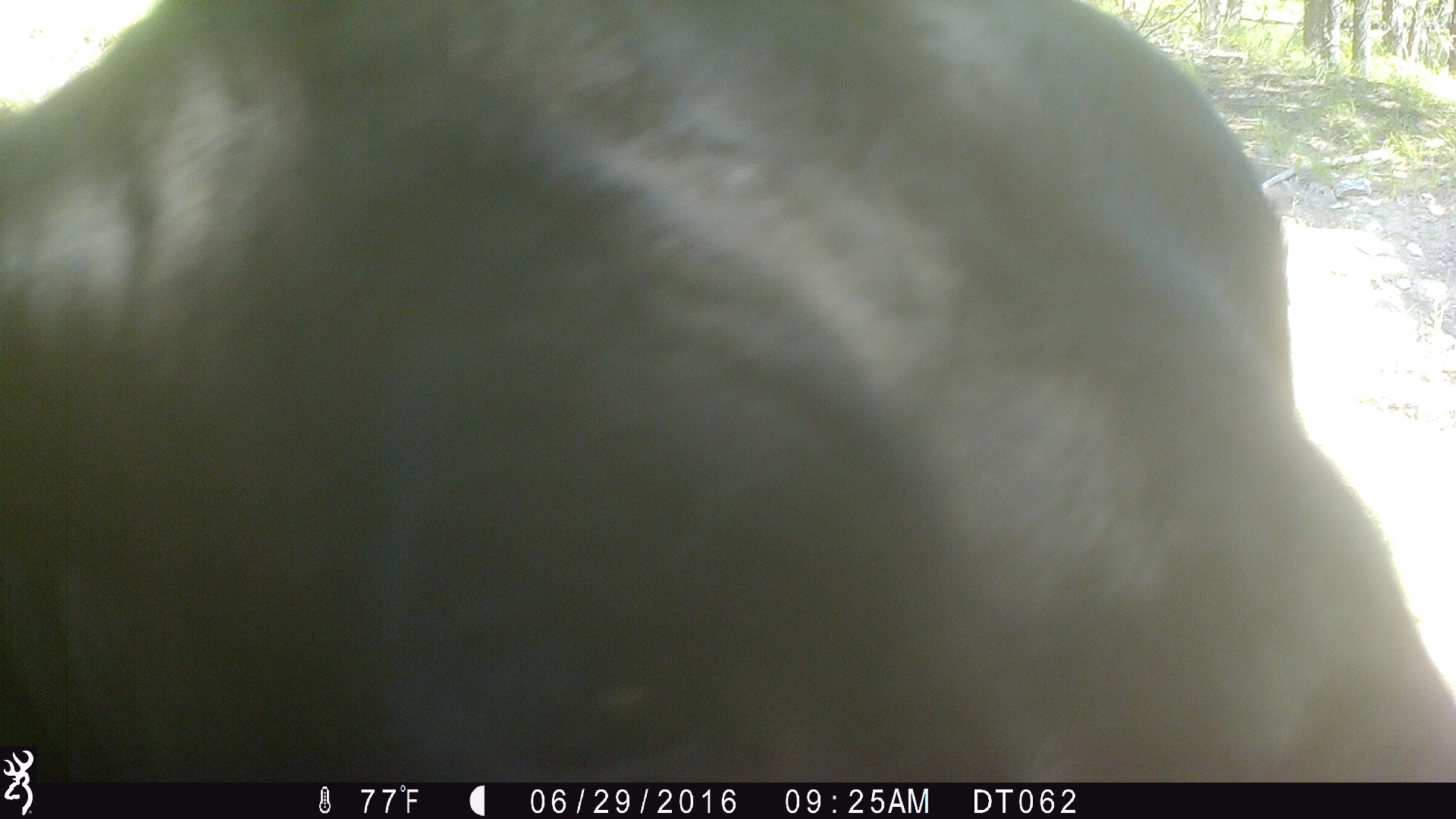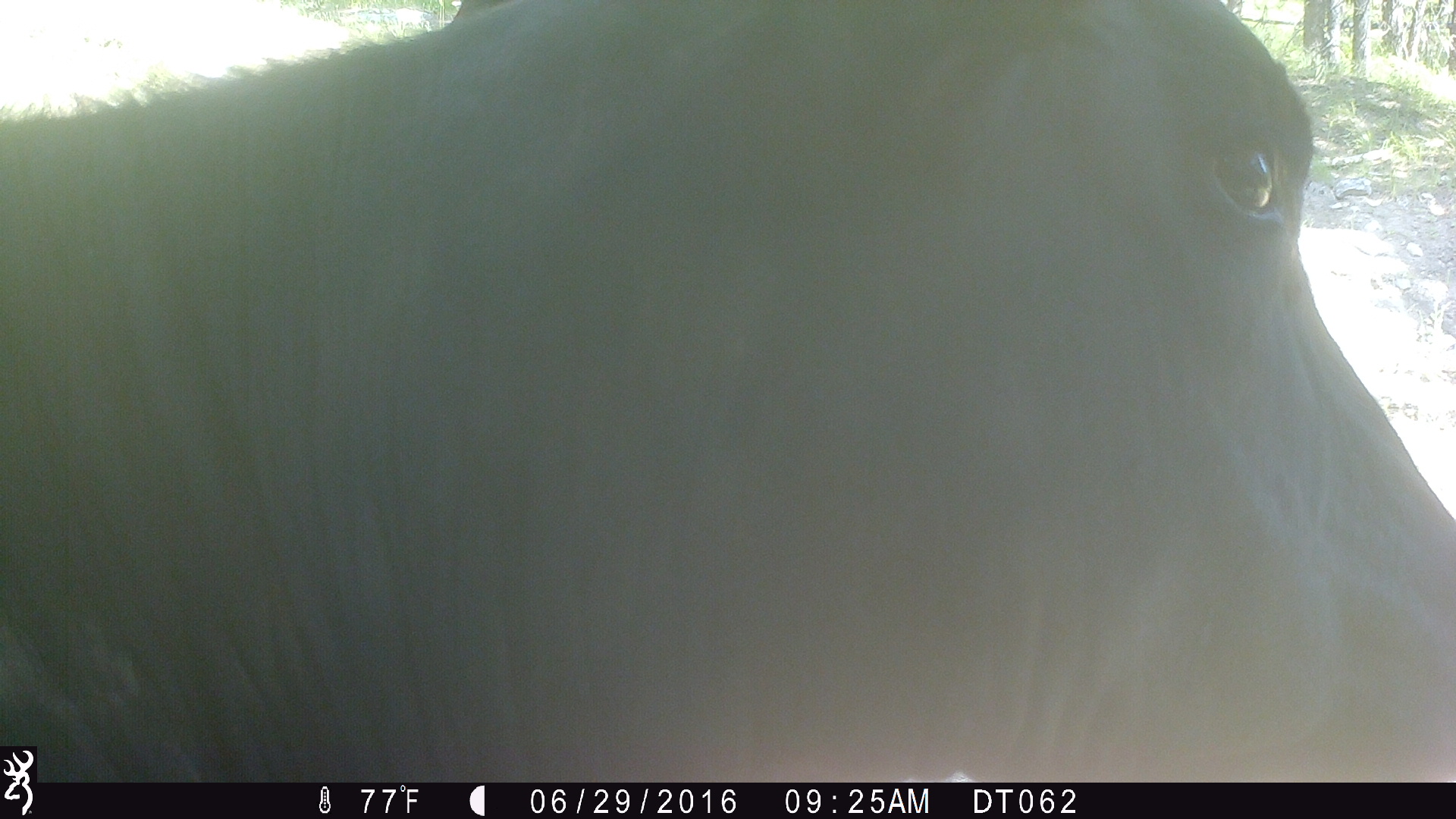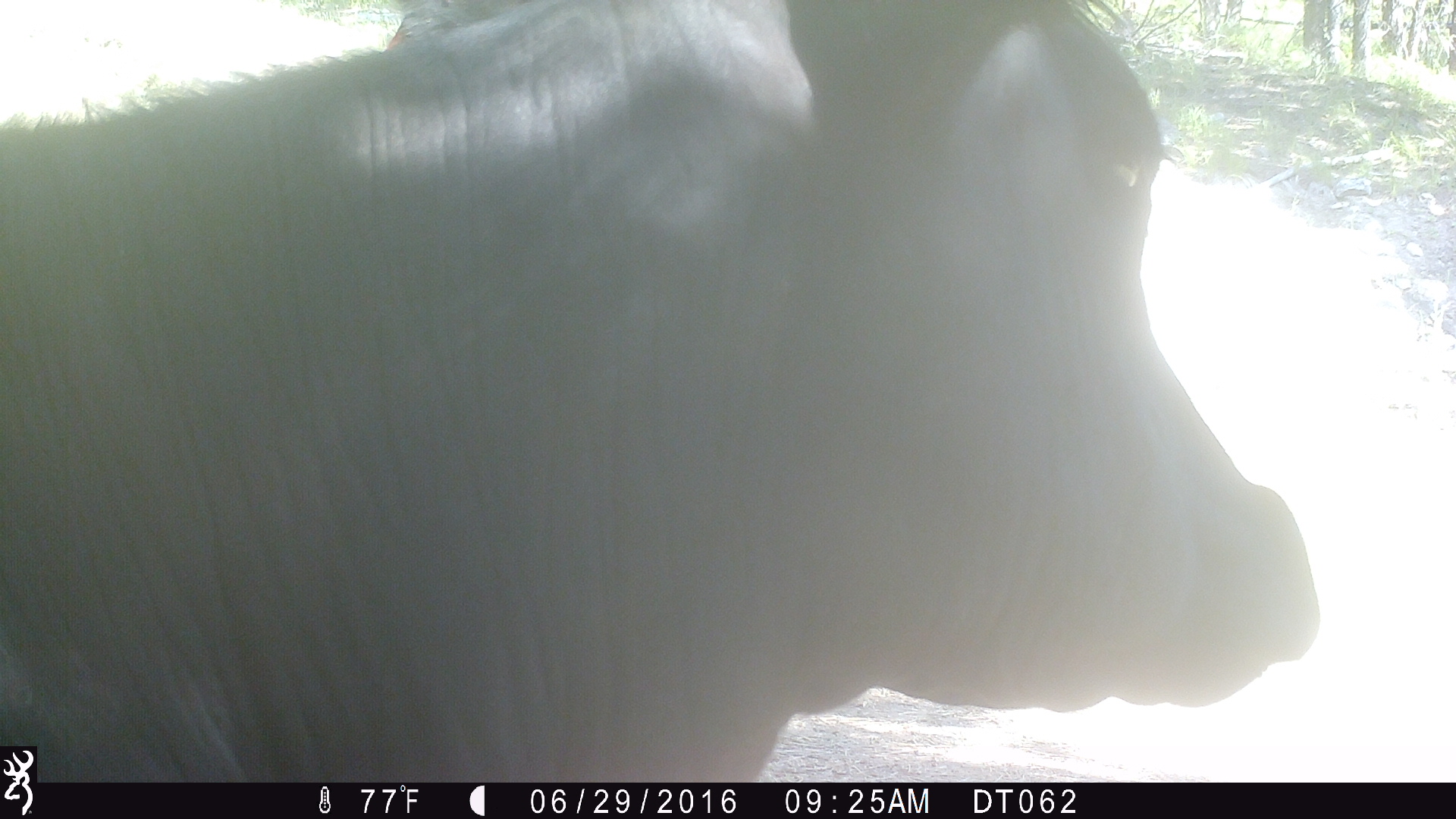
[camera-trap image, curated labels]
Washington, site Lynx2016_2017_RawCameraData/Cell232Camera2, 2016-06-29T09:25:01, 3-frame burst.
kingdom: Animalia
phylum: Chordata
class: Mammalia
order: Artiodactyla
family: Bovidae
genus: Bos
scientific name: Bos taurus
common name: domestic cattle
Domestic cattle (Bos taurus). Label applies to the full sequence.